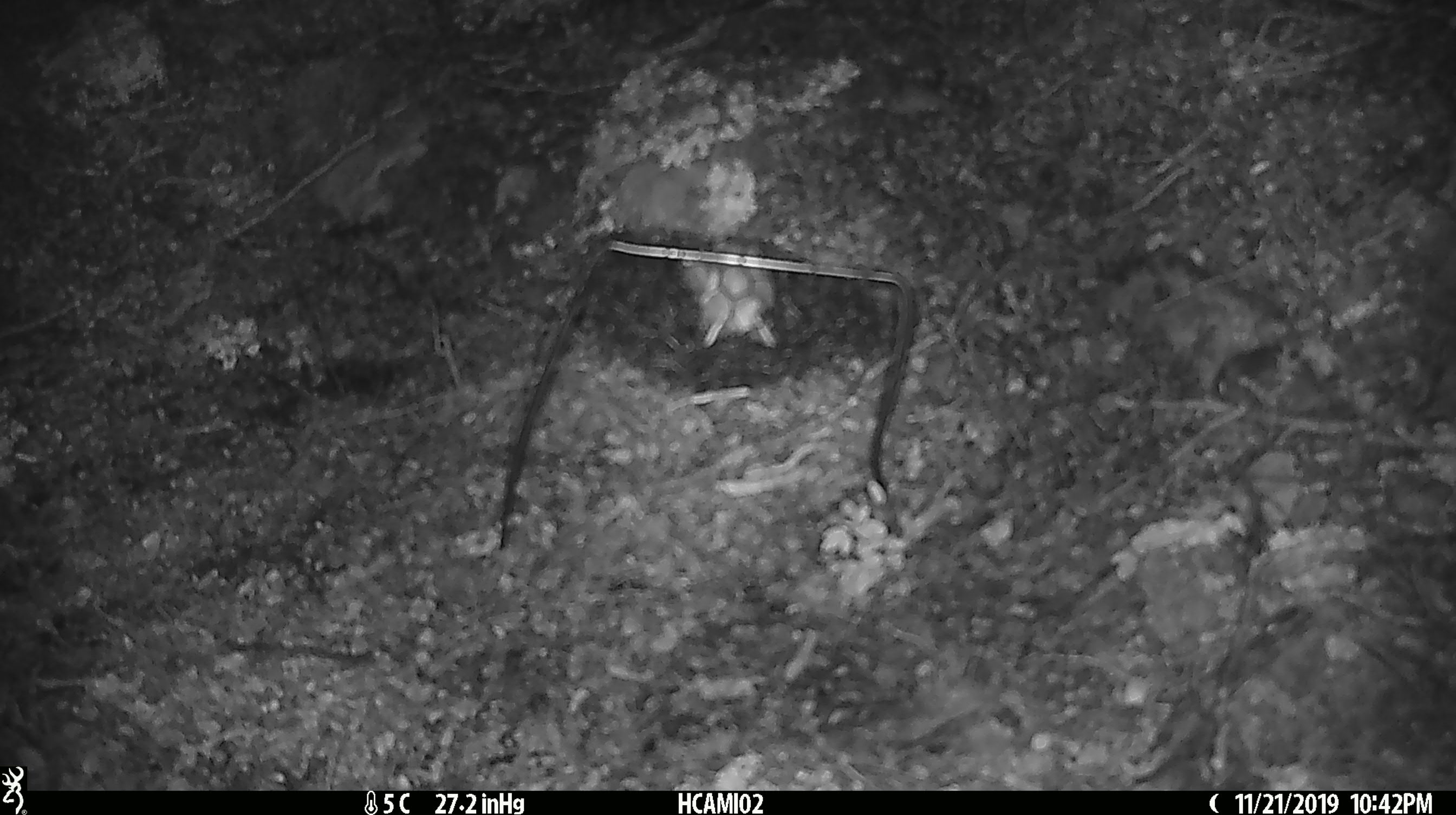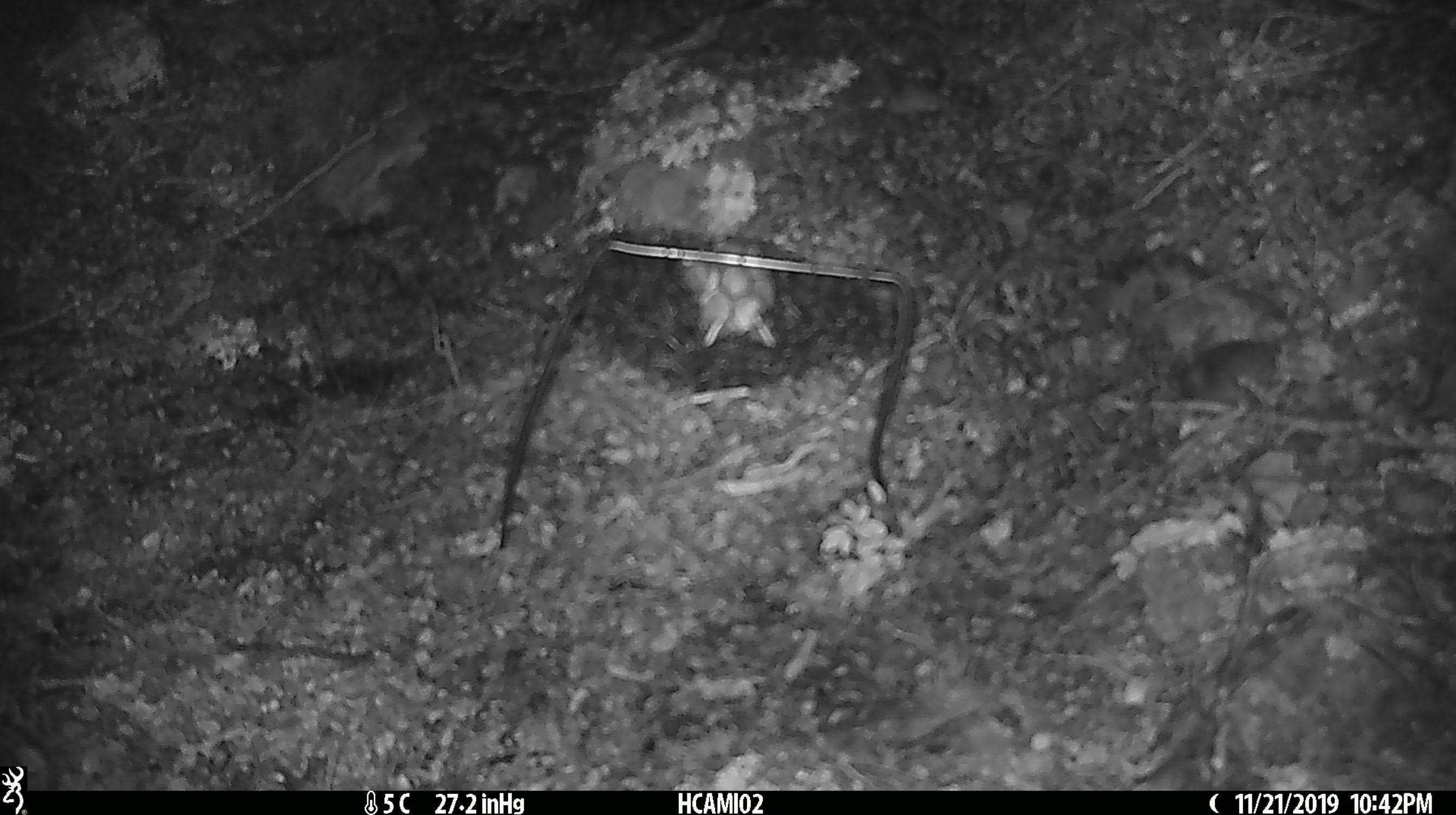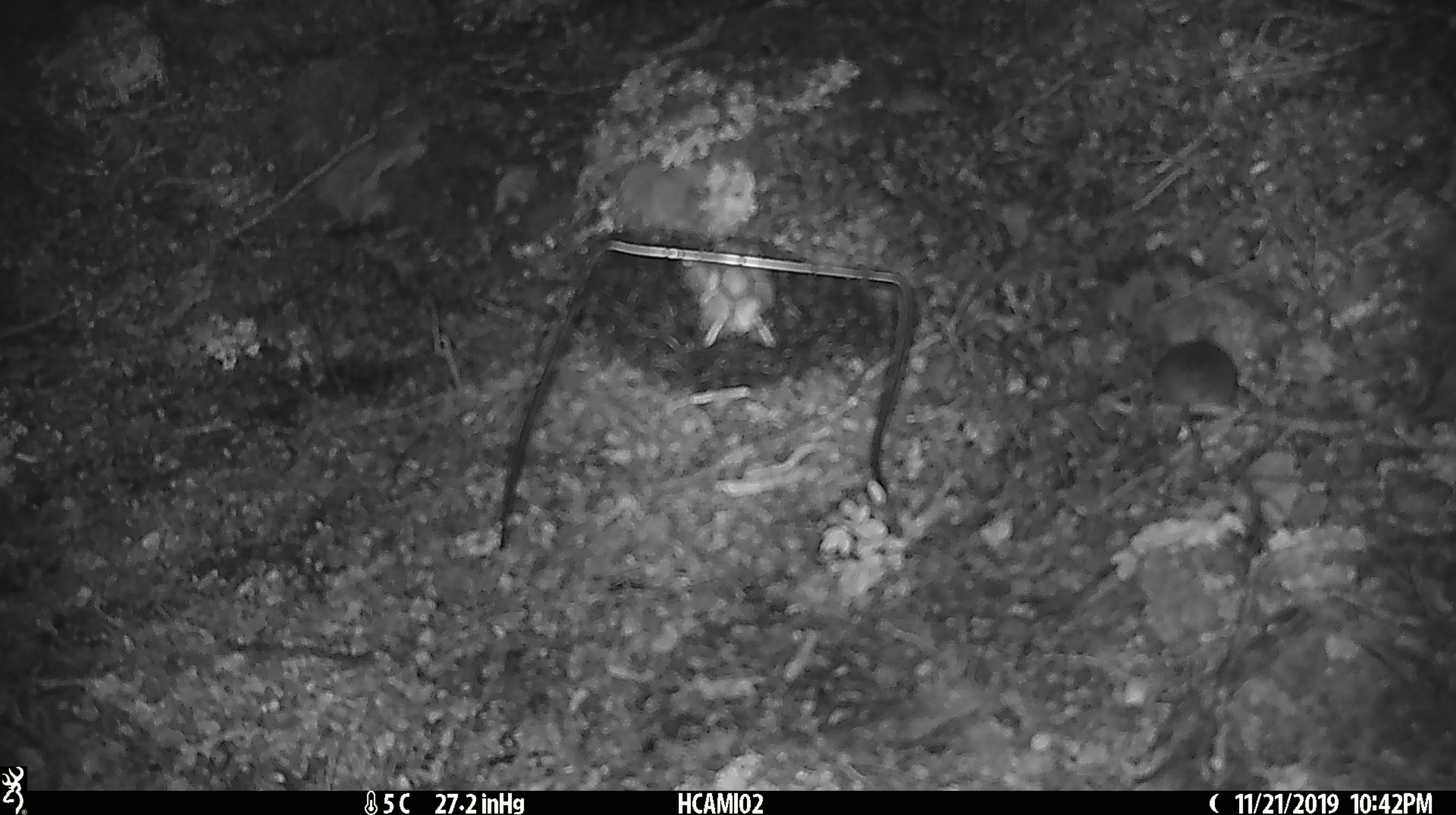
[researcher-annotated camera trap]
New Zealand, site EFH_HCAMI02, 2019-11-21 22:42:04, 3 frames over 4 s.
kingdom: Animalia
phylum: Chordata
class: Mammalia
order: Rodentia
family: Muridae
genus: Mus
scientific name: Mus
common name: mouse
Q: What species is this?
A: Mouse (Mus).